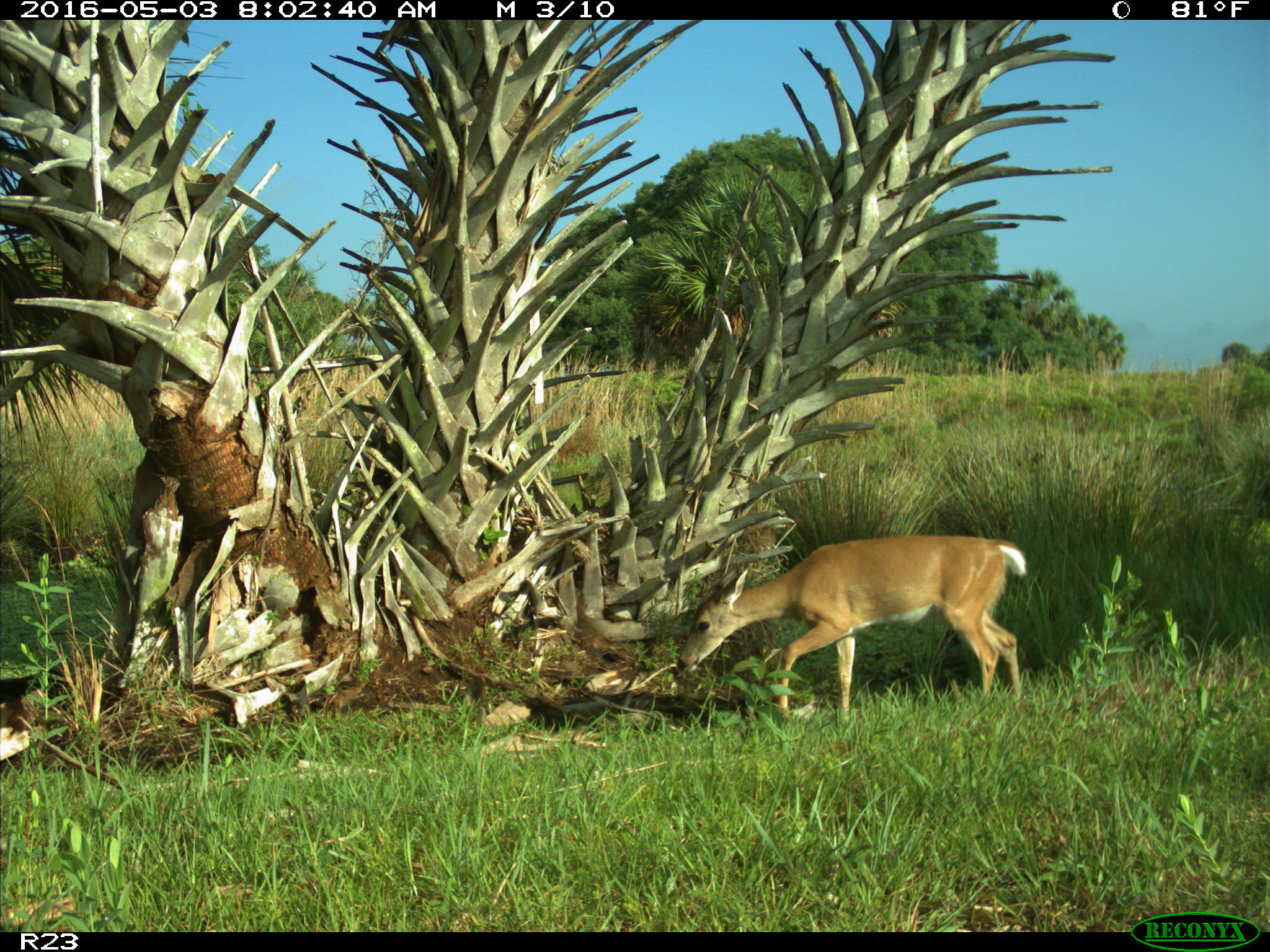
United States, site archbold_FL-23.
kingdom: Animalia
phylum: Chordata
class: Mammalia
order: Artiodactyla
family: Cervidae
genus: Odocoileus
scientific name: Odocoileus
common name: deer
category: unidentified deer